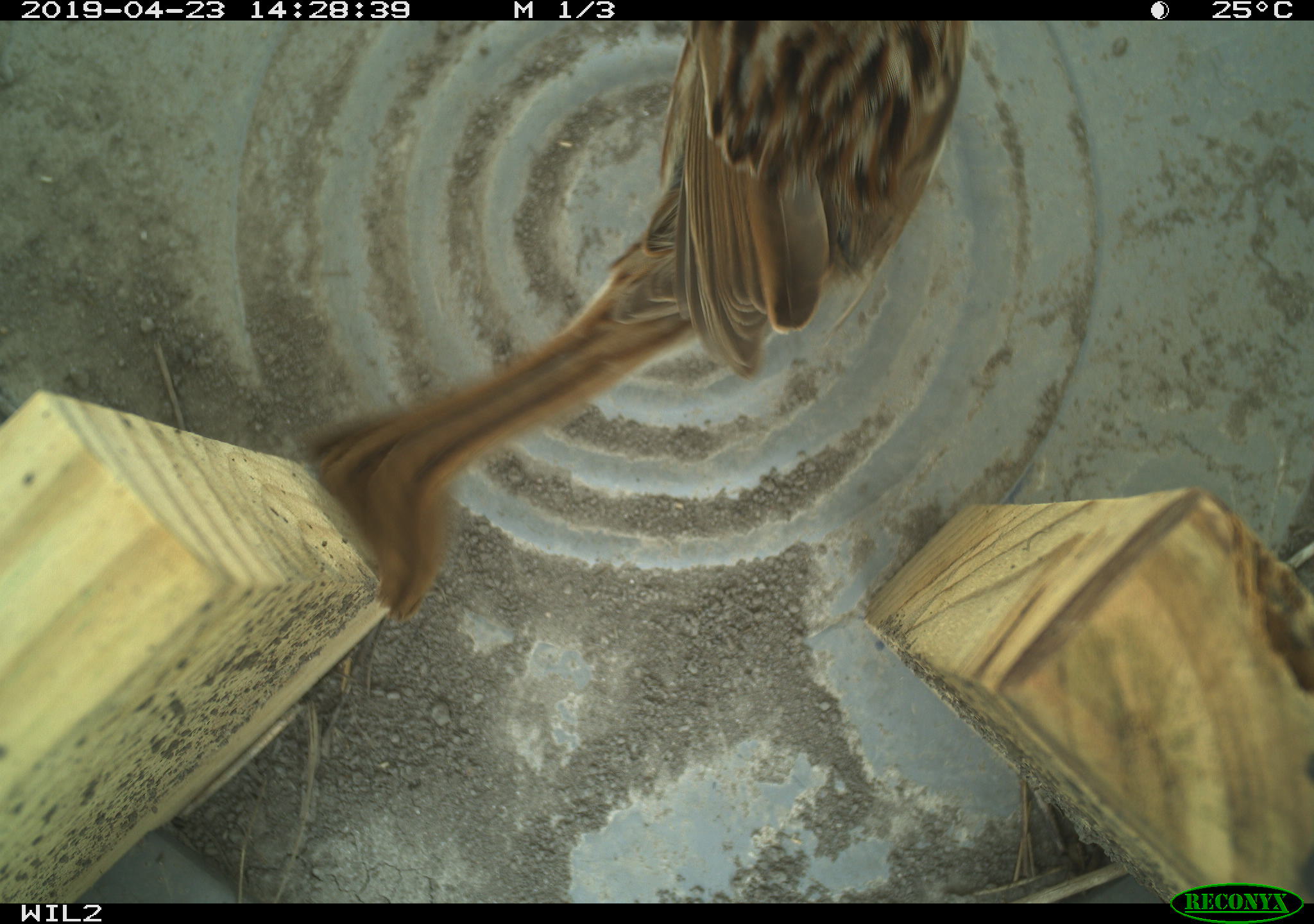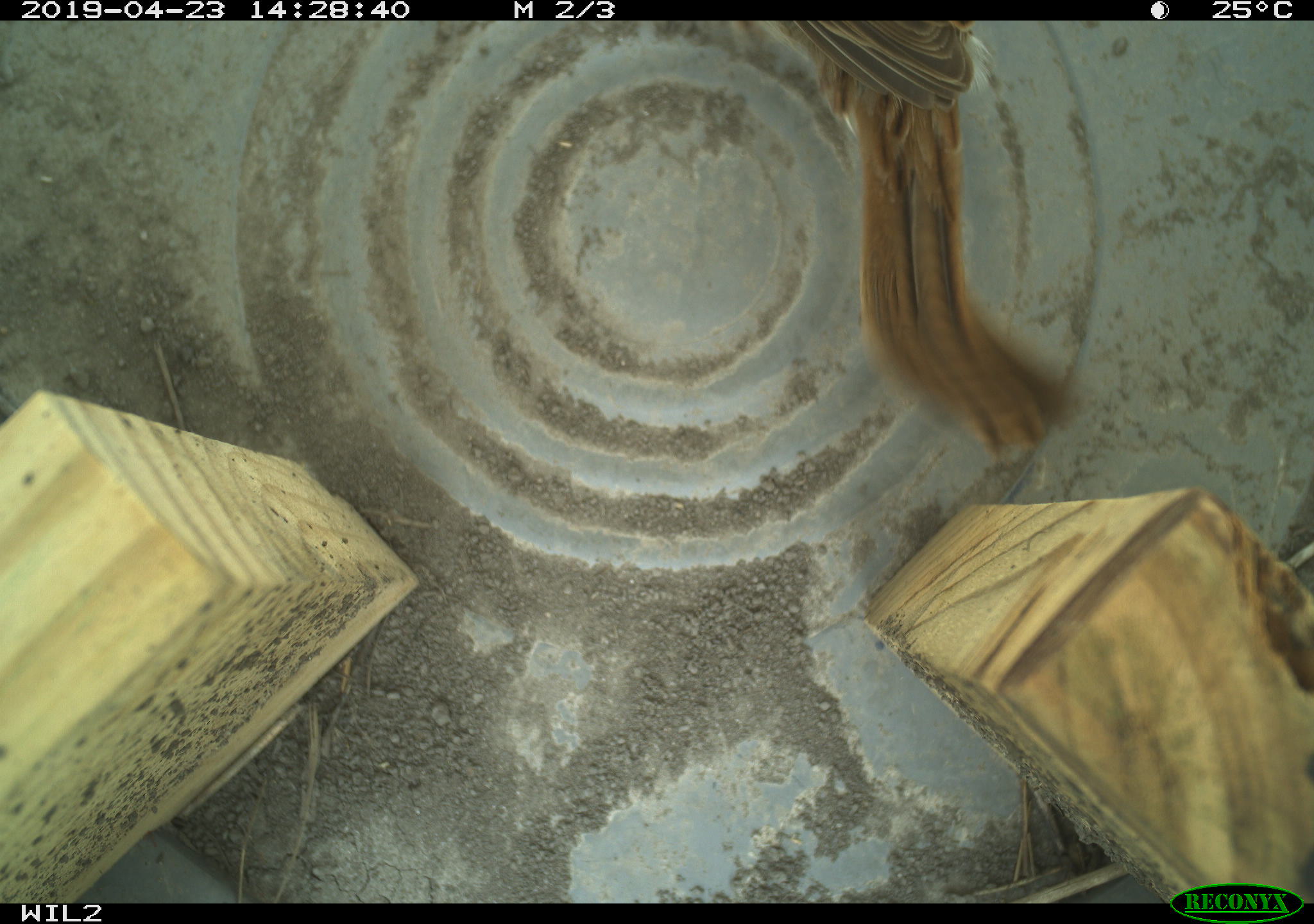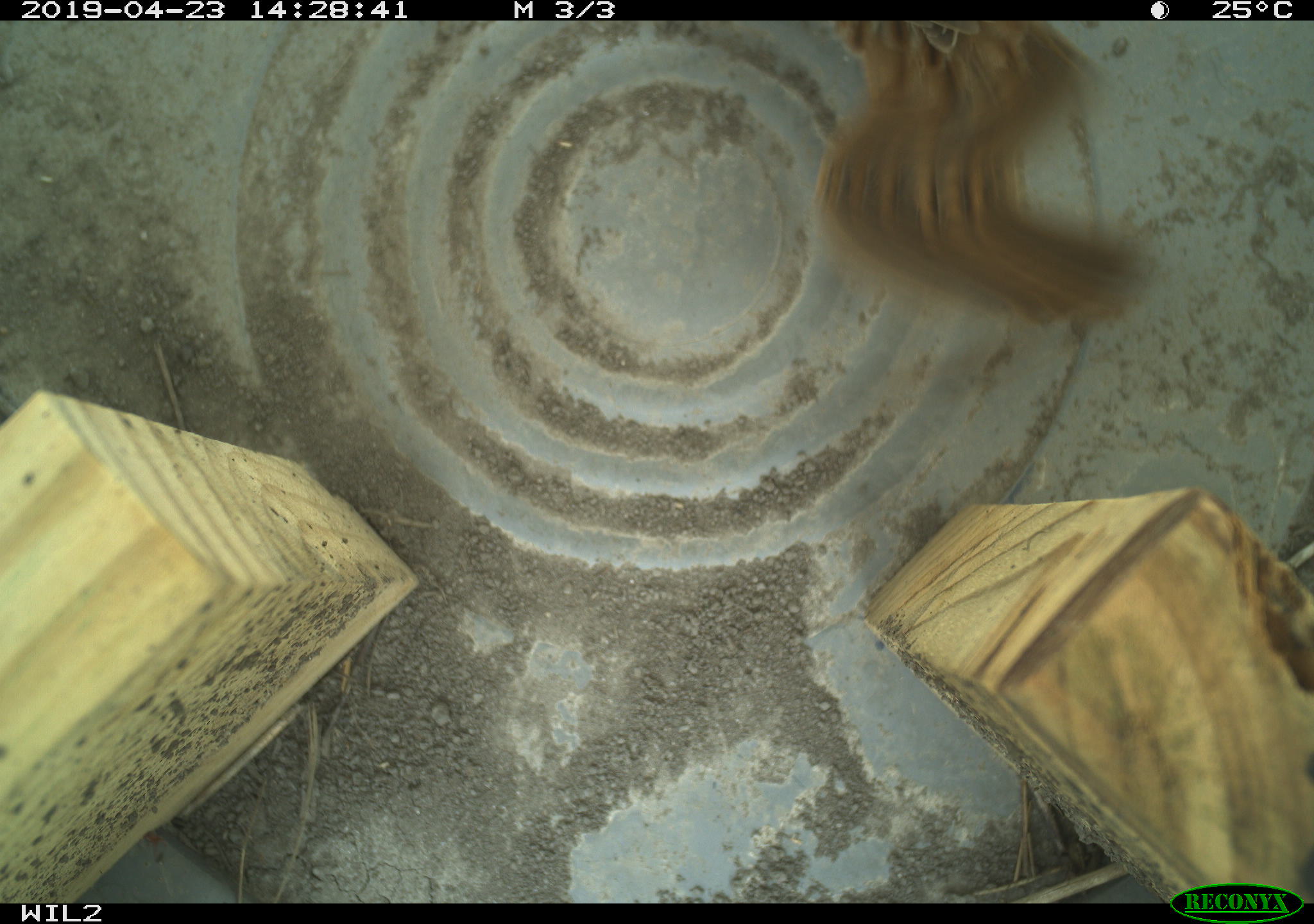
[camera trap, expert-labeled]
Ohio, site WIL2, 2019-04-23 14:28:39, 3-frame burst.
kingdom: Animalia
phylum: Chordata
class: Aves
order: Passeriformes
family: Passerellidae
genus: Melospiza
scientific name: Melospiza melodia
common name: song sparrow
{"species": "song sparrow (Melospiza melodia)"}